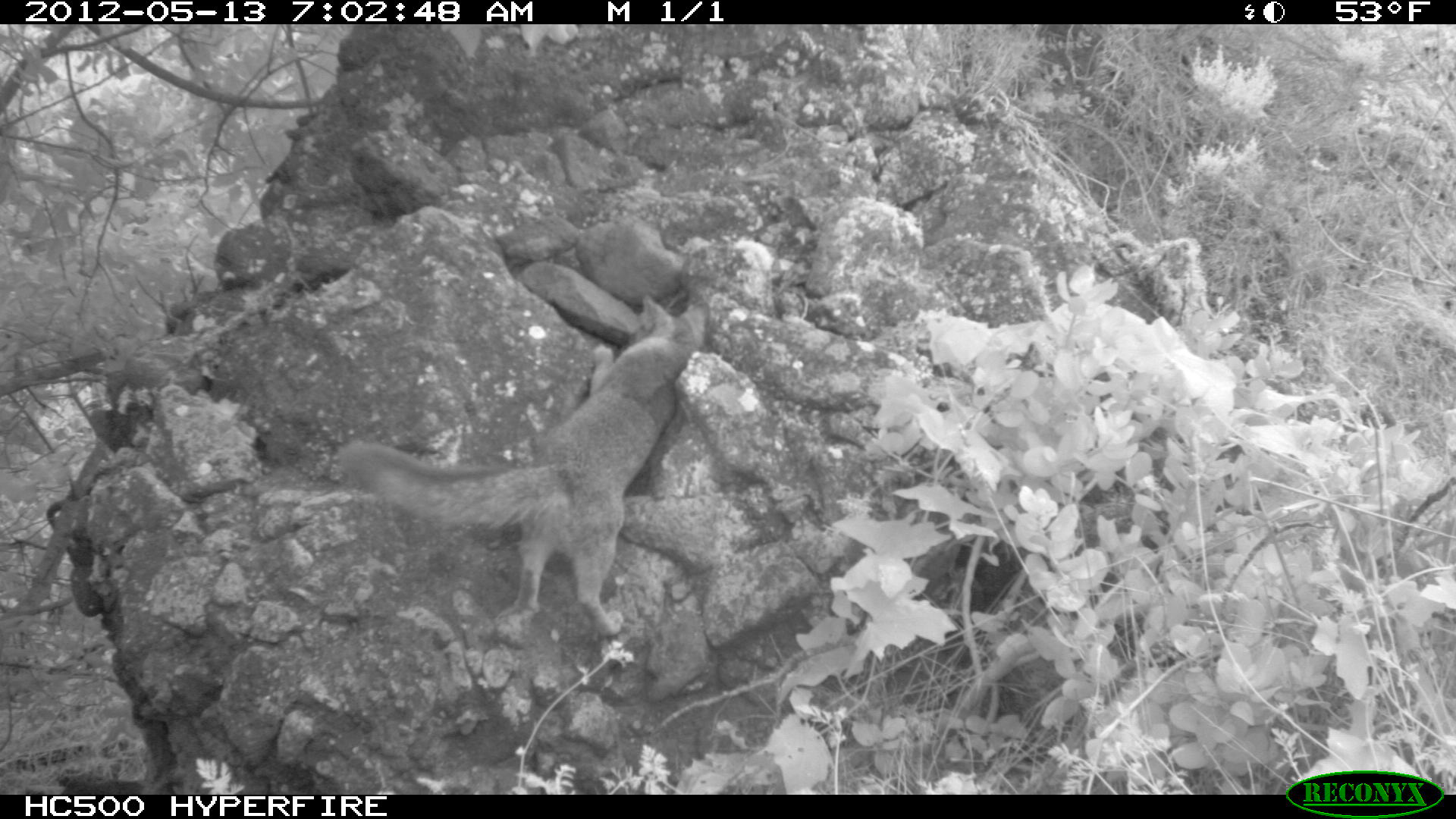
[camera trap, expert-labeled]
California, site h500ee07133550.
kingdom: Animalia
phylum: Chordata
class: Mammalia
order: Carnivora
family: Canidae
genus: Urocyon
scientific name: Urocyon littoralis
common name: island fox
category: fox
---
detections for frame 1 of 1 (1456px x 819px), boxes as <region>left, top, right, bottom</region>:
fox: <region>337, 290, 708, 635</region>